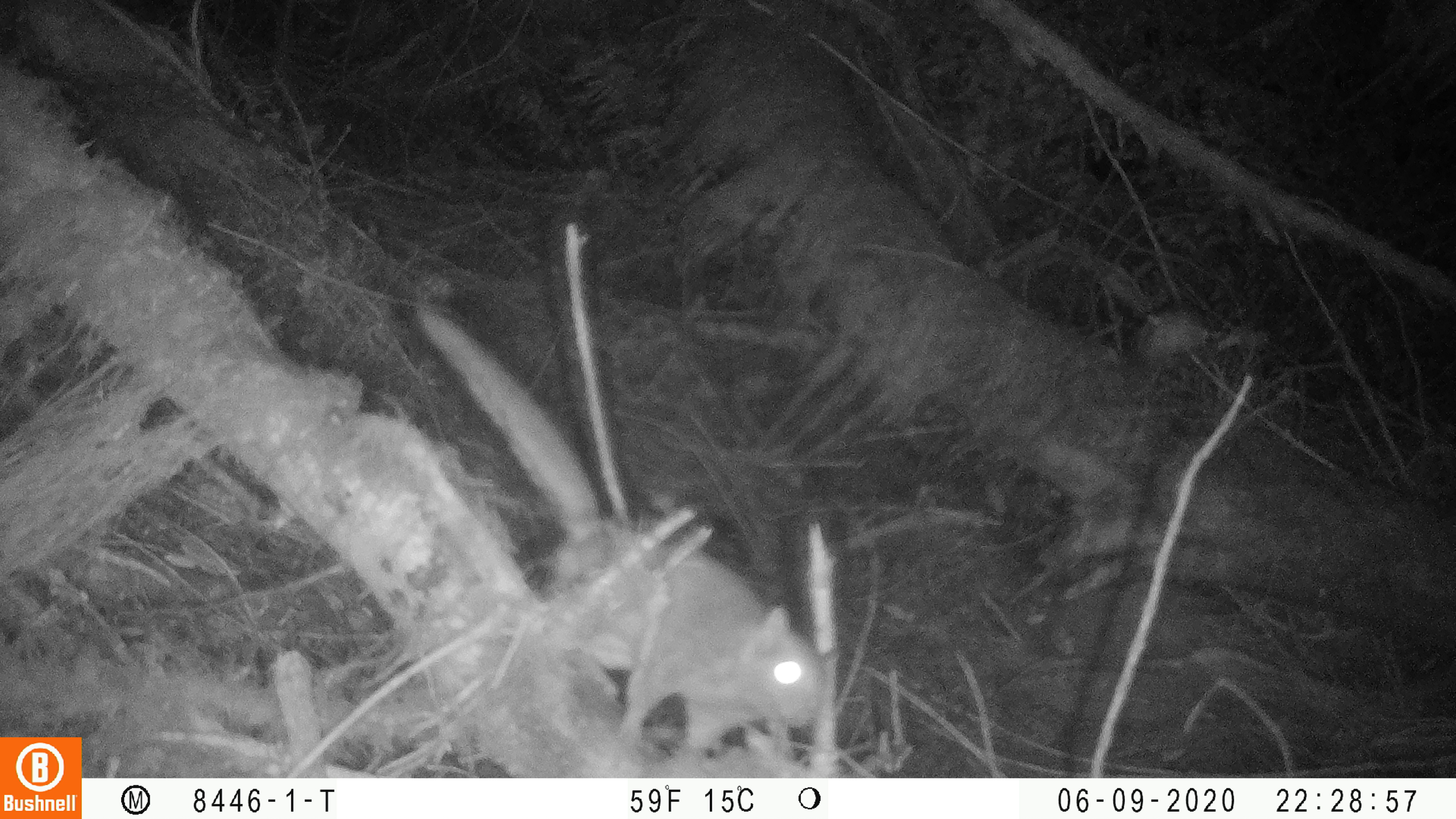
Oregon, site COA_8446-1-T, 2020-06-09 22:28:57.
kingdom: Animalia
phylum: Chordata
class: Mammalia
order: Rodentia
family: Sciuridae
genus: Glaucomys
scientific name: Glaucomys oregonensis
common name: humboldt's flying squirrel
Humboldt's flying squirrel (Glaucomys oregonensis).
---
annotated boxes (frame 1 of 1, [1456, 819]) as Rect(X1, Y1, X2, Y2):
humboldt's flying squirrel: Rect(406, 300, 849, 759)